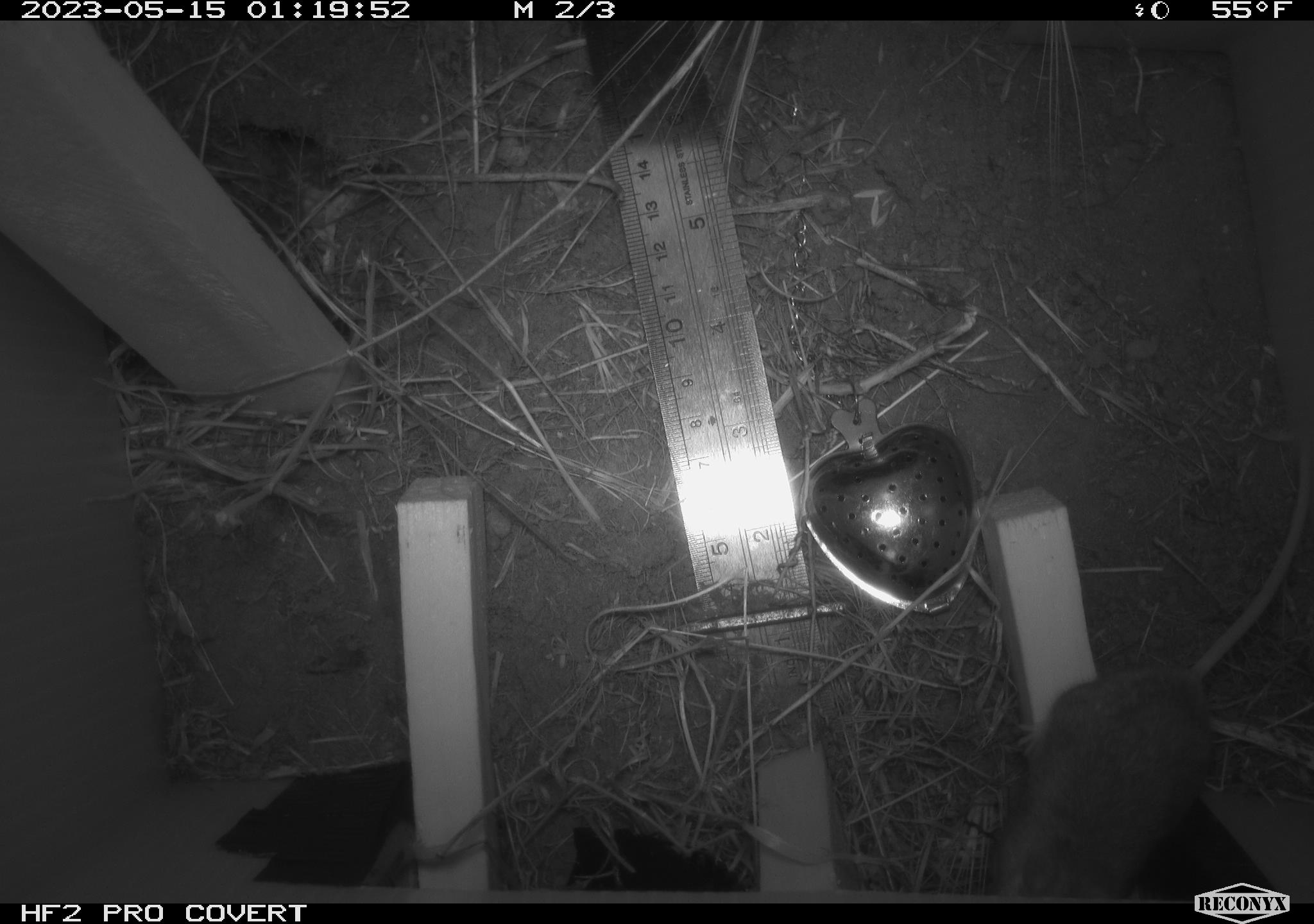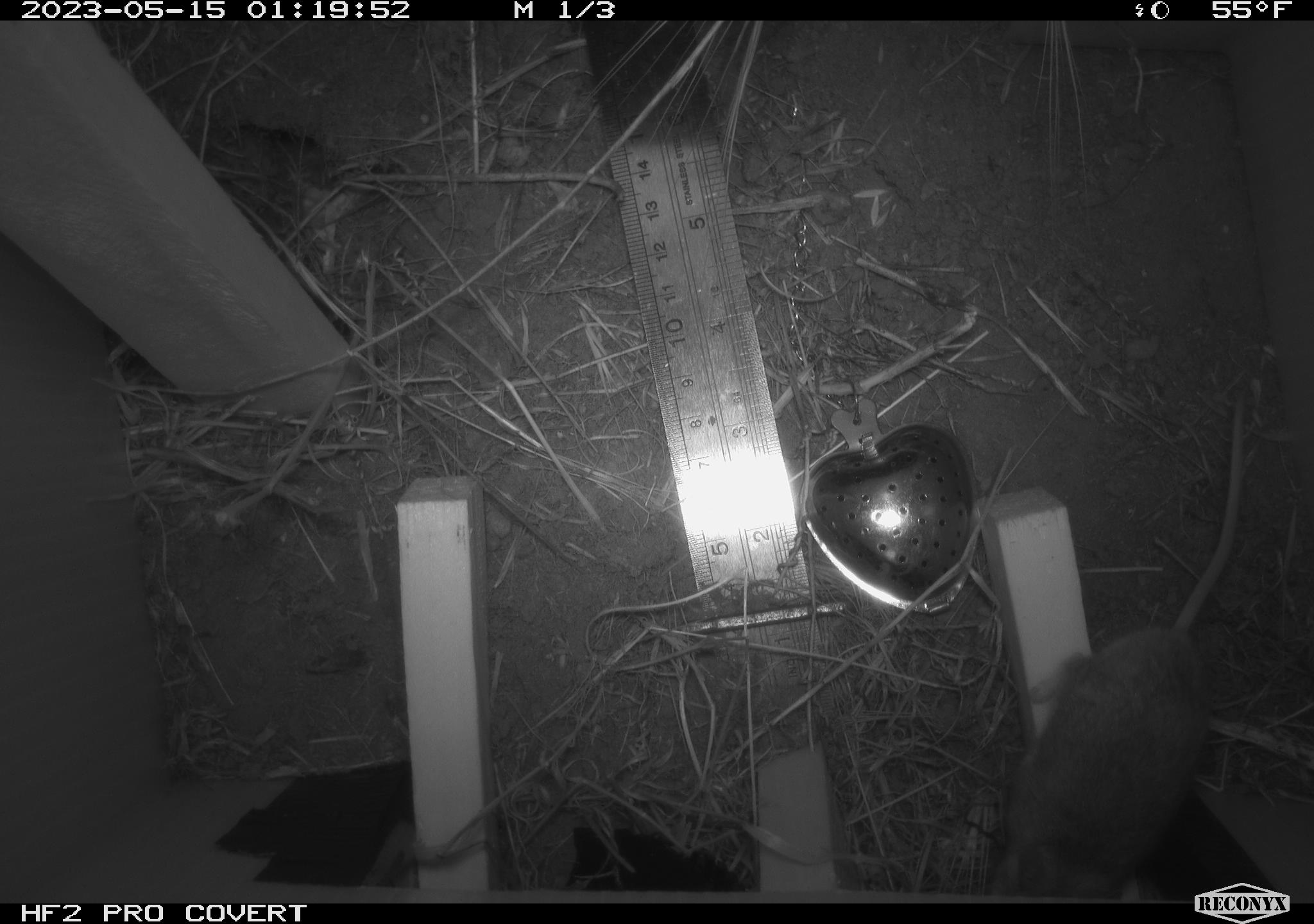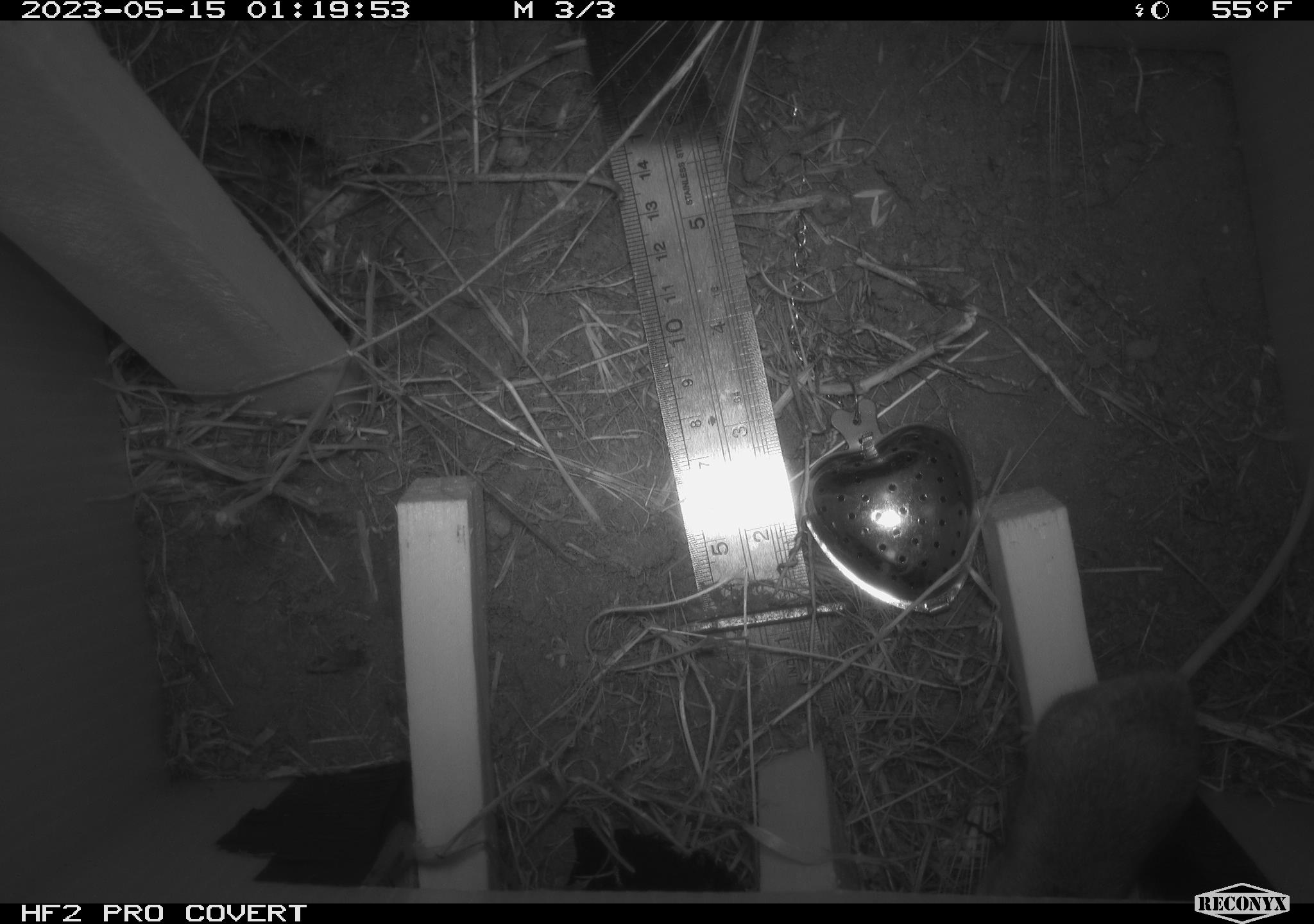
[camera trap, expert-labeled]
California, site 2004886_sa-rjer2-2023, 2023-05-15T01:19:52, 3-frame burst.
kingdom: Animalia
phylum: Chordata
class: Mammalia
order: Rodentia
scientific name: Rodentia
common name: mouse species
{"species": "mouse species (Rodentia)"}